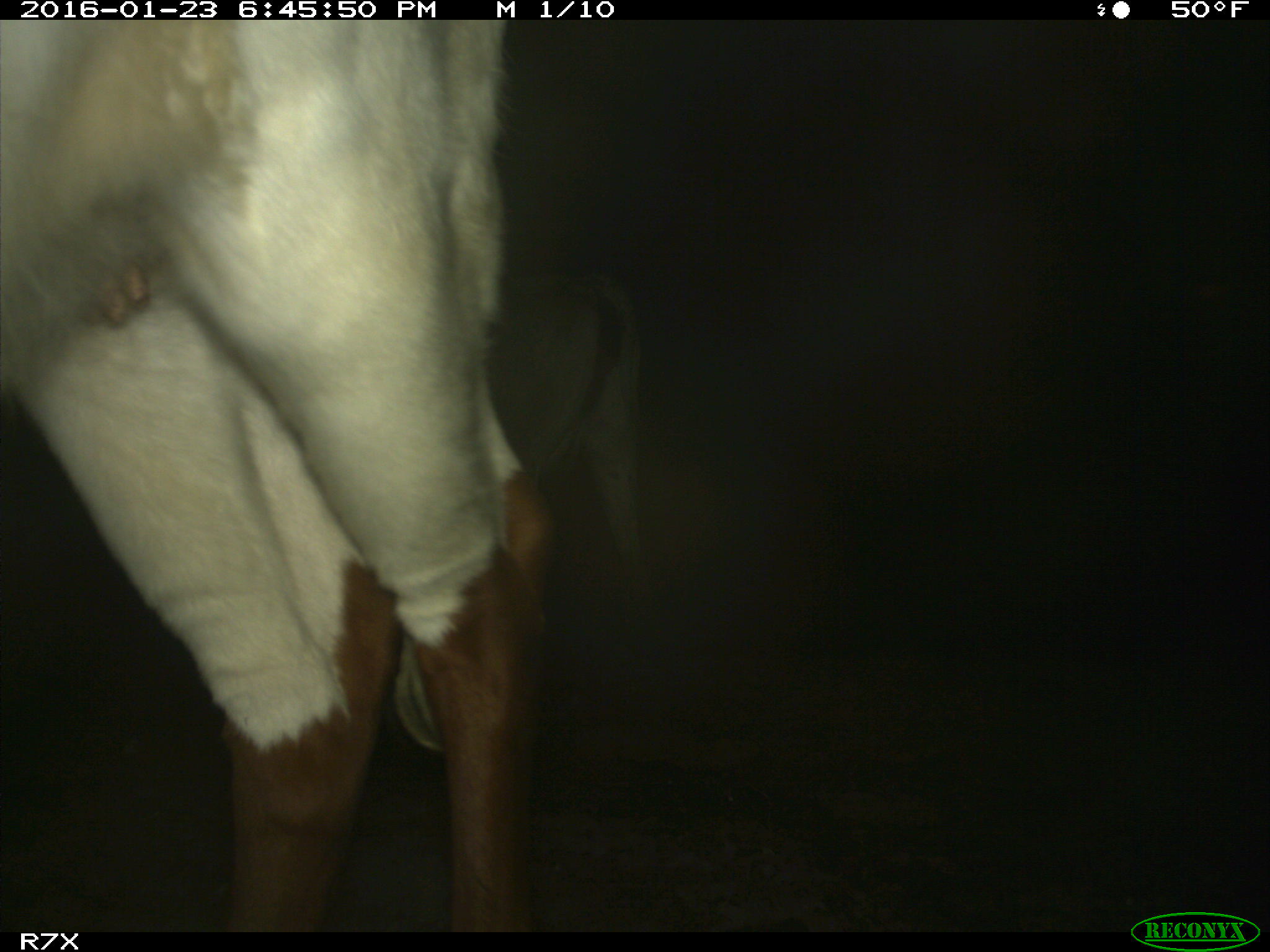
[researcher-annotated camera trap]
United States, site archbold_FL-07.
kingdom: Animalia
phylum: Chordata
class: Mammalia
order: Artiodactyla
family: Bovidae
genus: Bos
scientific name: Bos taurus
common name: domestic cow